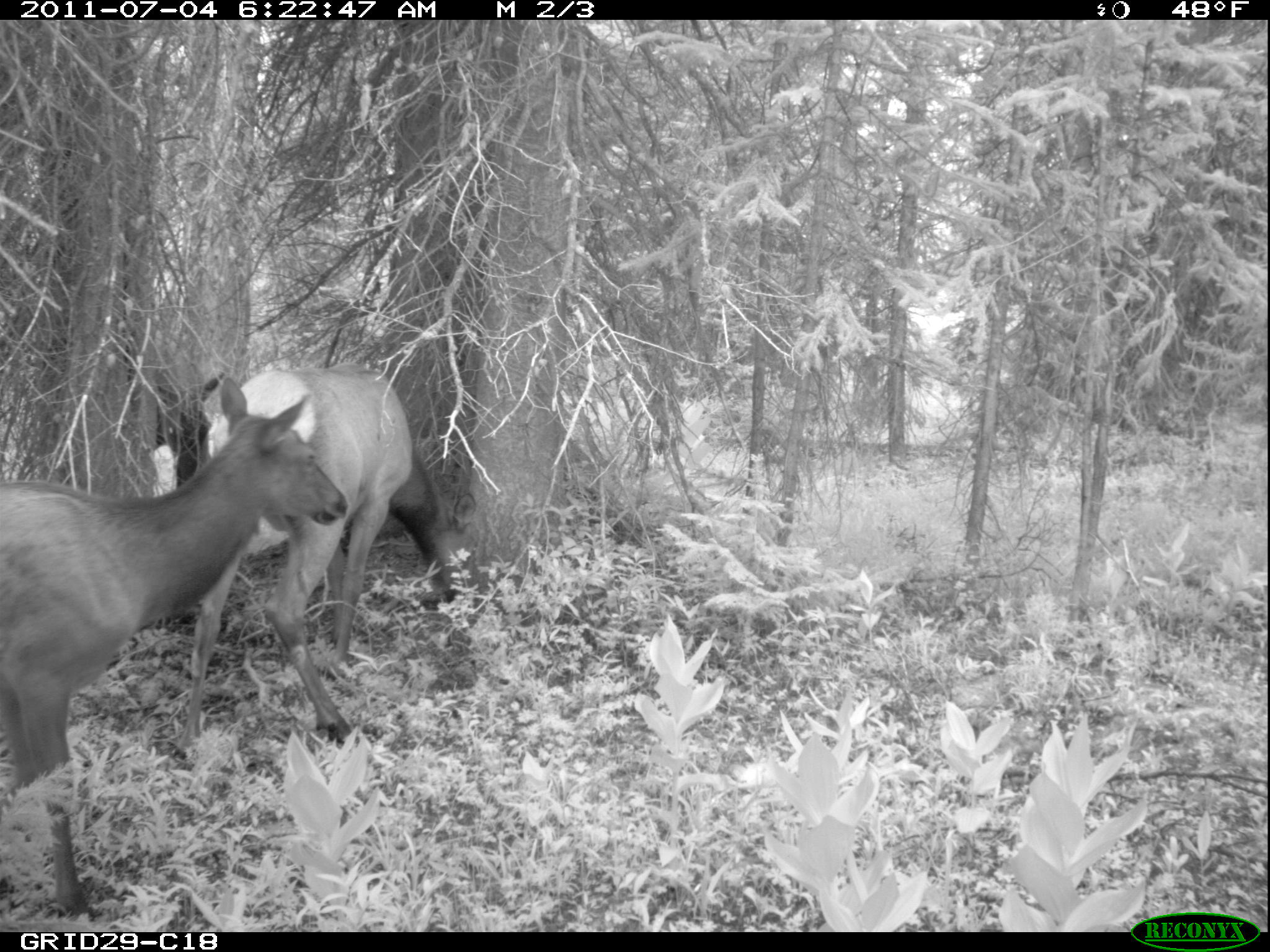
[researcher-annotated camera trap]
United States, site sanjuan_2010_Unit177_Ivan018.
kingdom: Animalia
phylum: Chordata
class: Mammalia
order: Artiodactyla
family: Cervidae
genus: Cervus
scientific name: Cervus elaphus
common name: red deer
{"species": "Cervus elaphus (red deer)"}